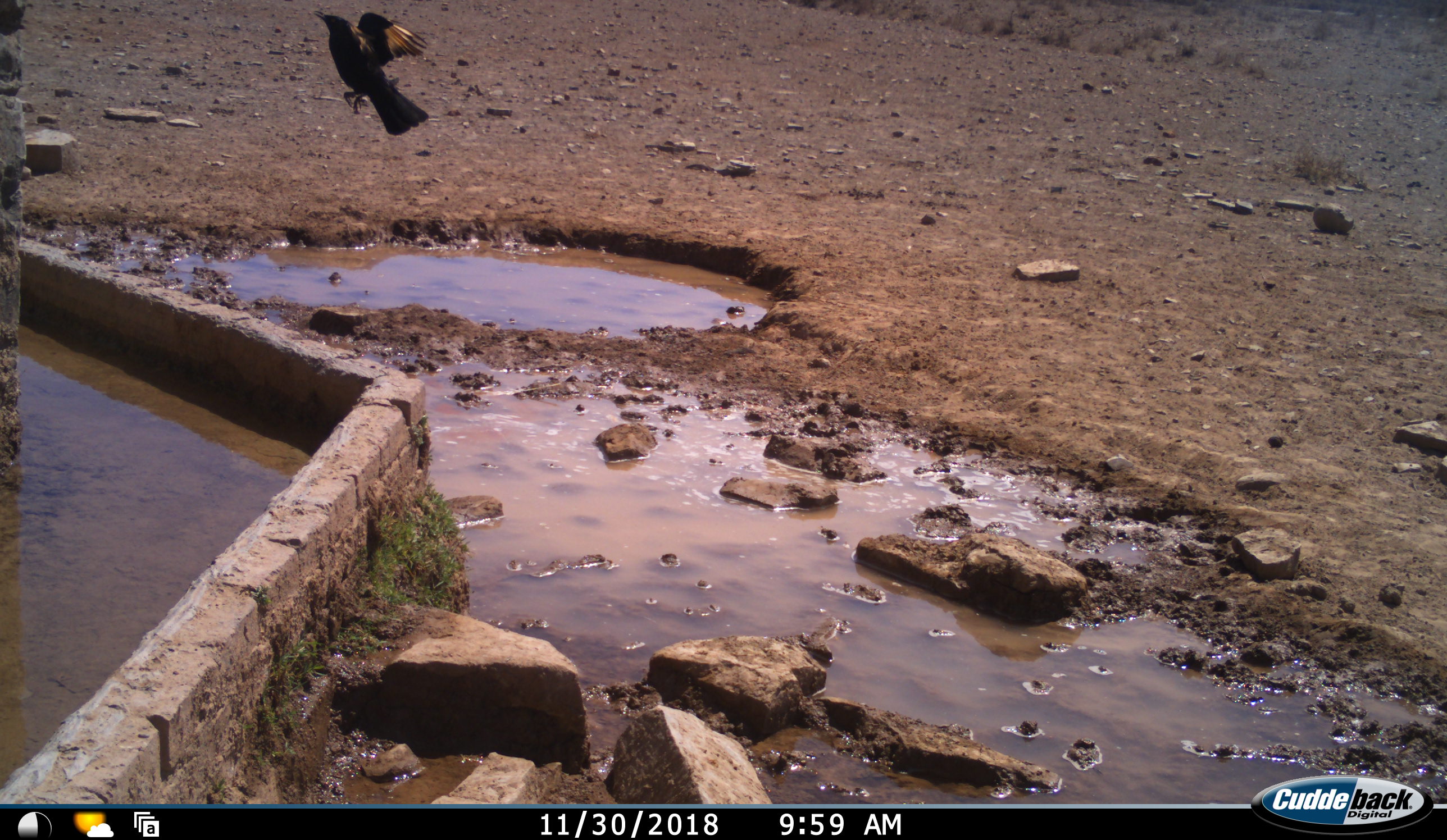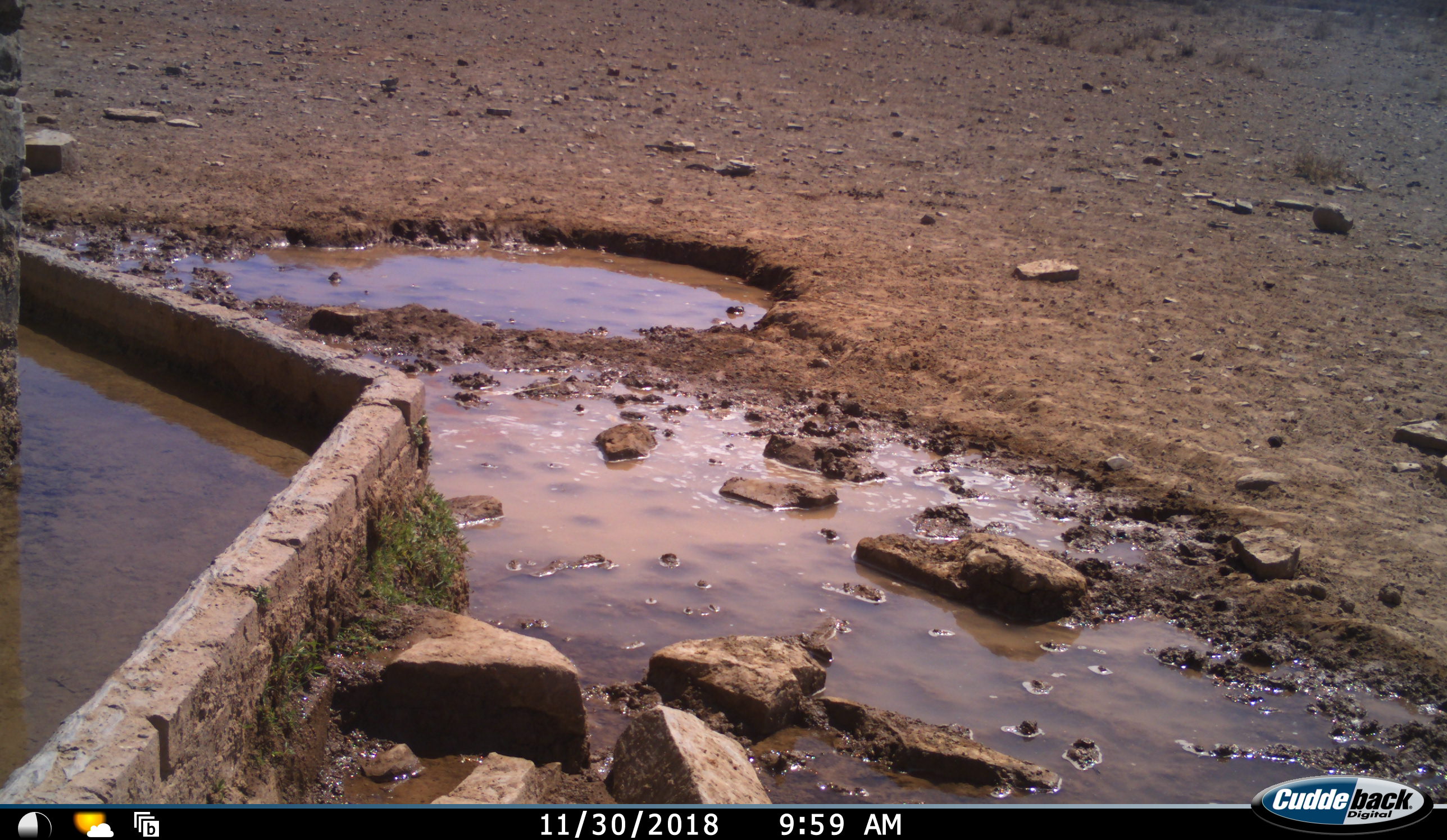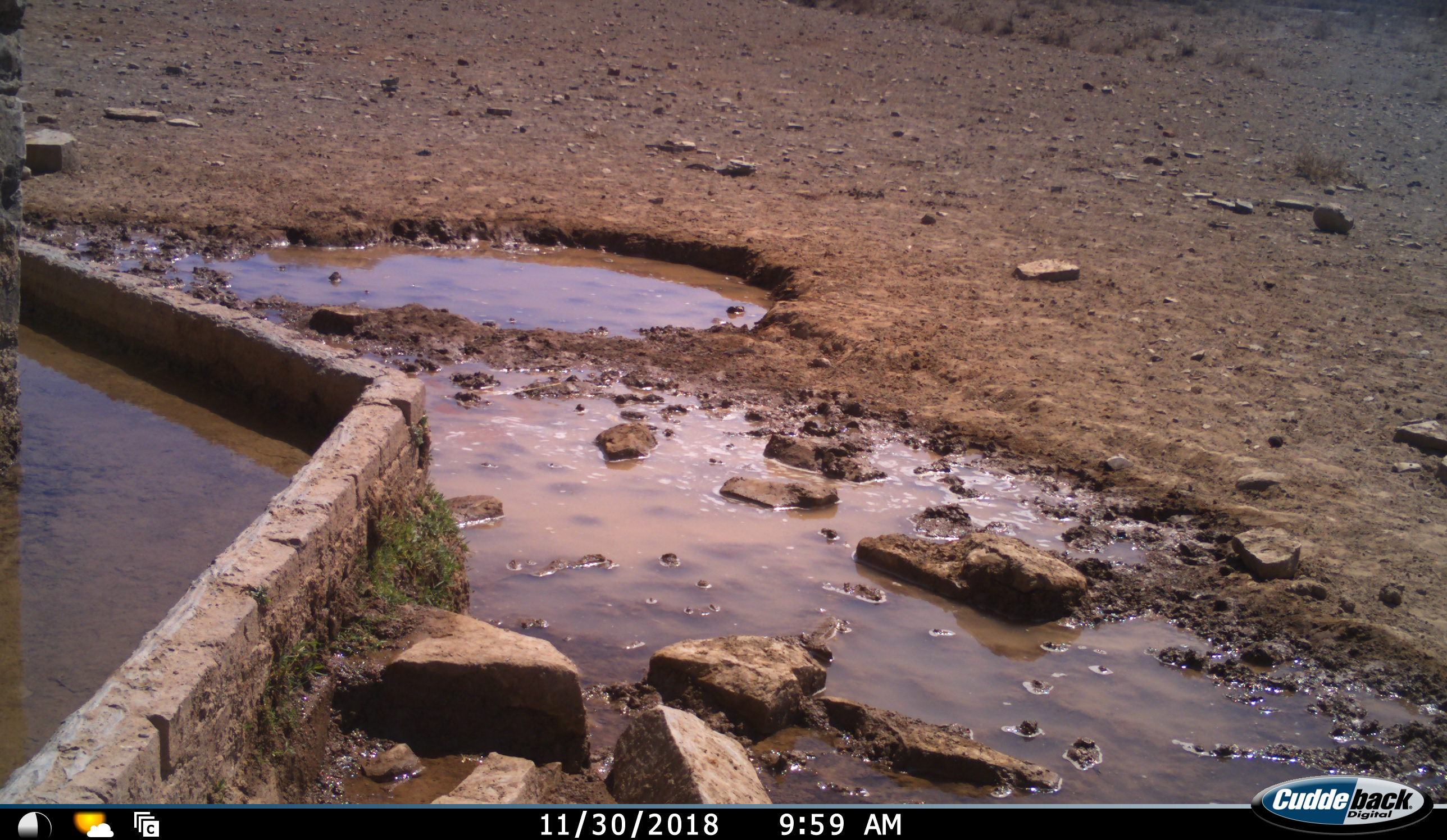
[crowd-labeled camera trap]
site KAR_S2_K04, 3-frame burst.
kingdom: Animalia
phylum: Chordata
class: Aves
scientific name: Aves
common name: bird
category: birdother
Birdother (bird) (Aves), count 1. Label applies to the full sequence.